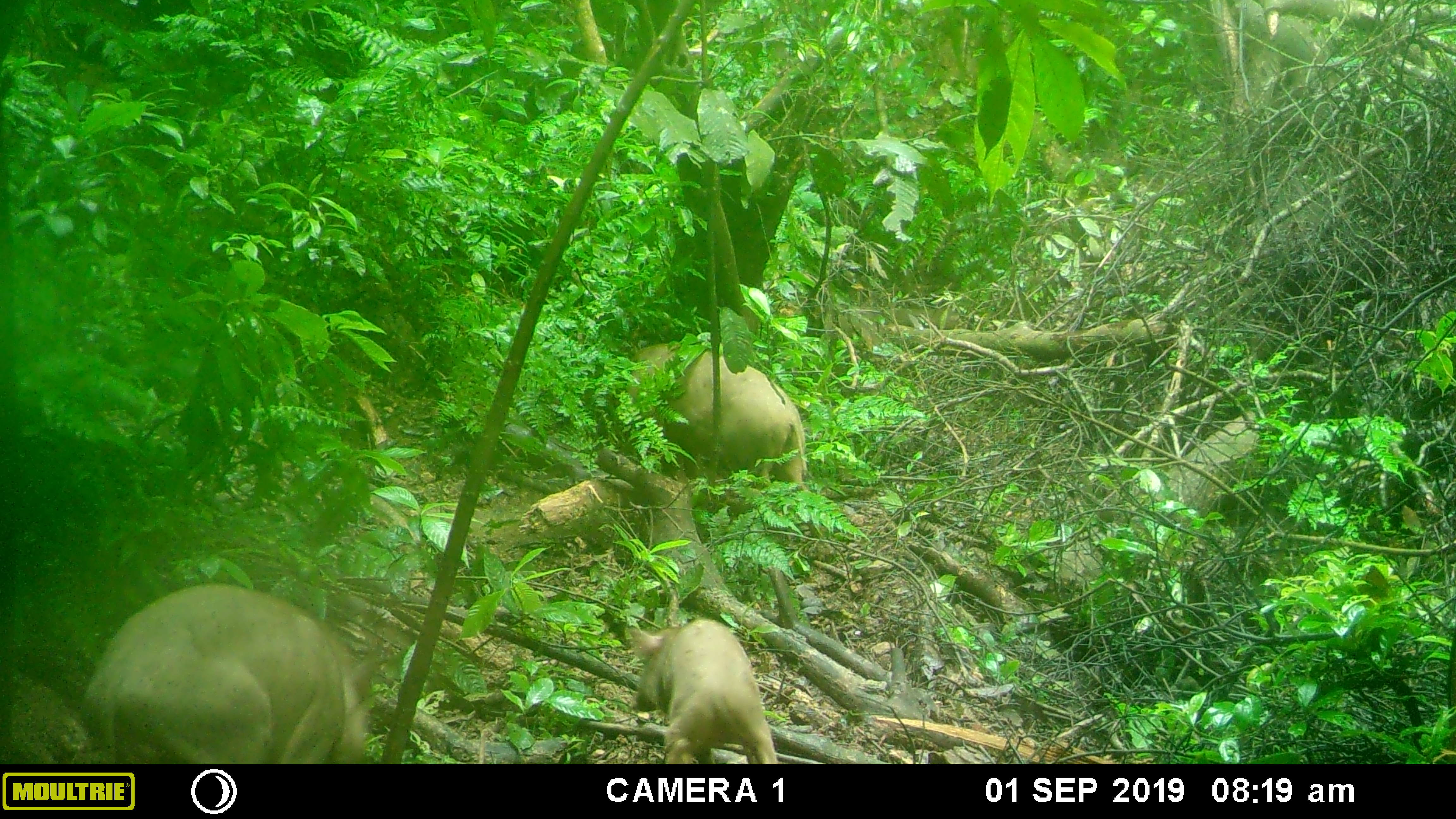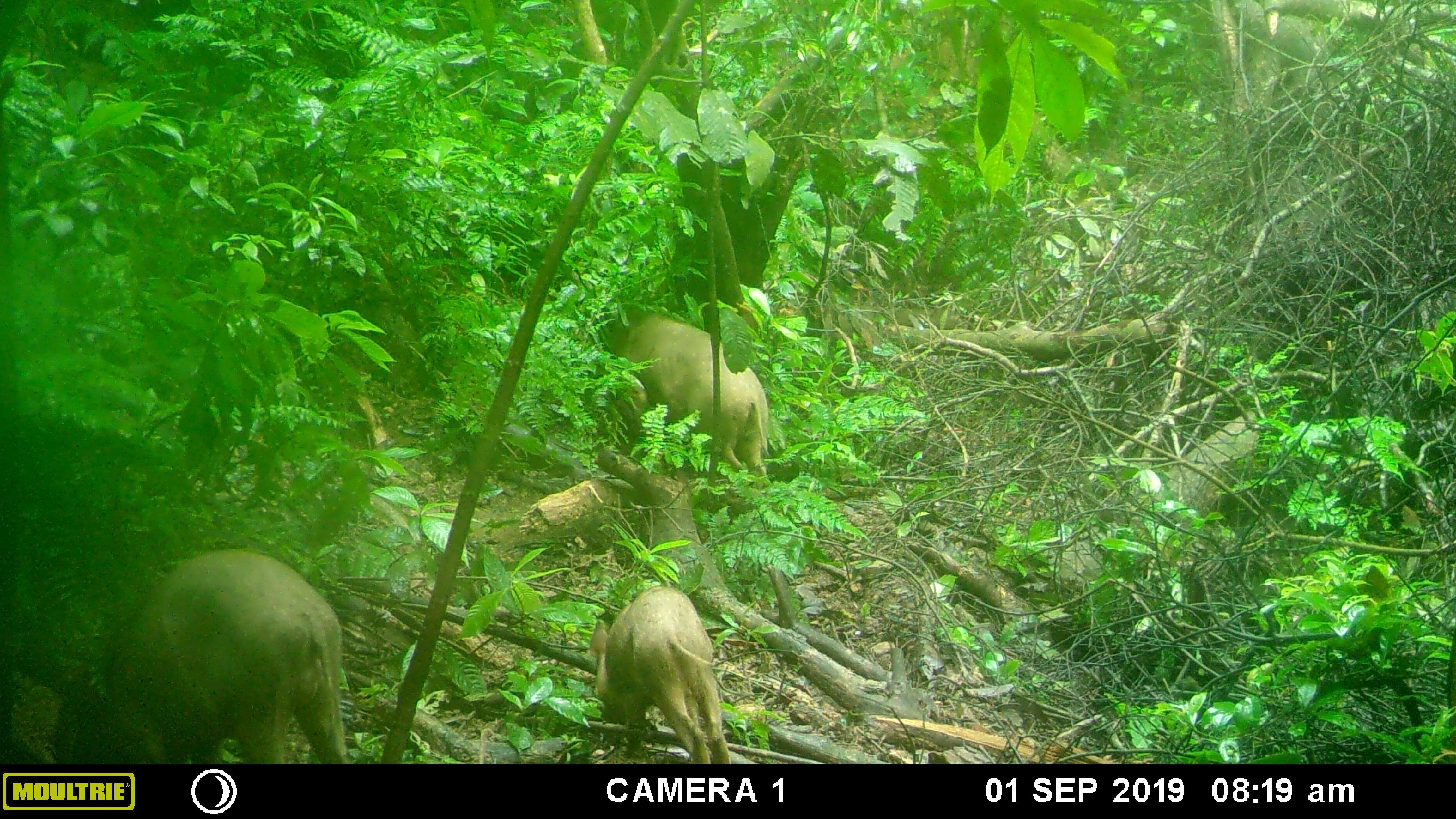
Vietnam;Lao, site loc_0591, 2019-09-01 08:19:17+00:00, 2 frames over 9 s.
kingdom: Animalia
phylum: Chordata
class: Mammalia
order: Artiodactyla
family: Suidae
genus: Sus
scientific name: Sus scrofa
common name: eurasian wild pig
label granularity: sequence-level